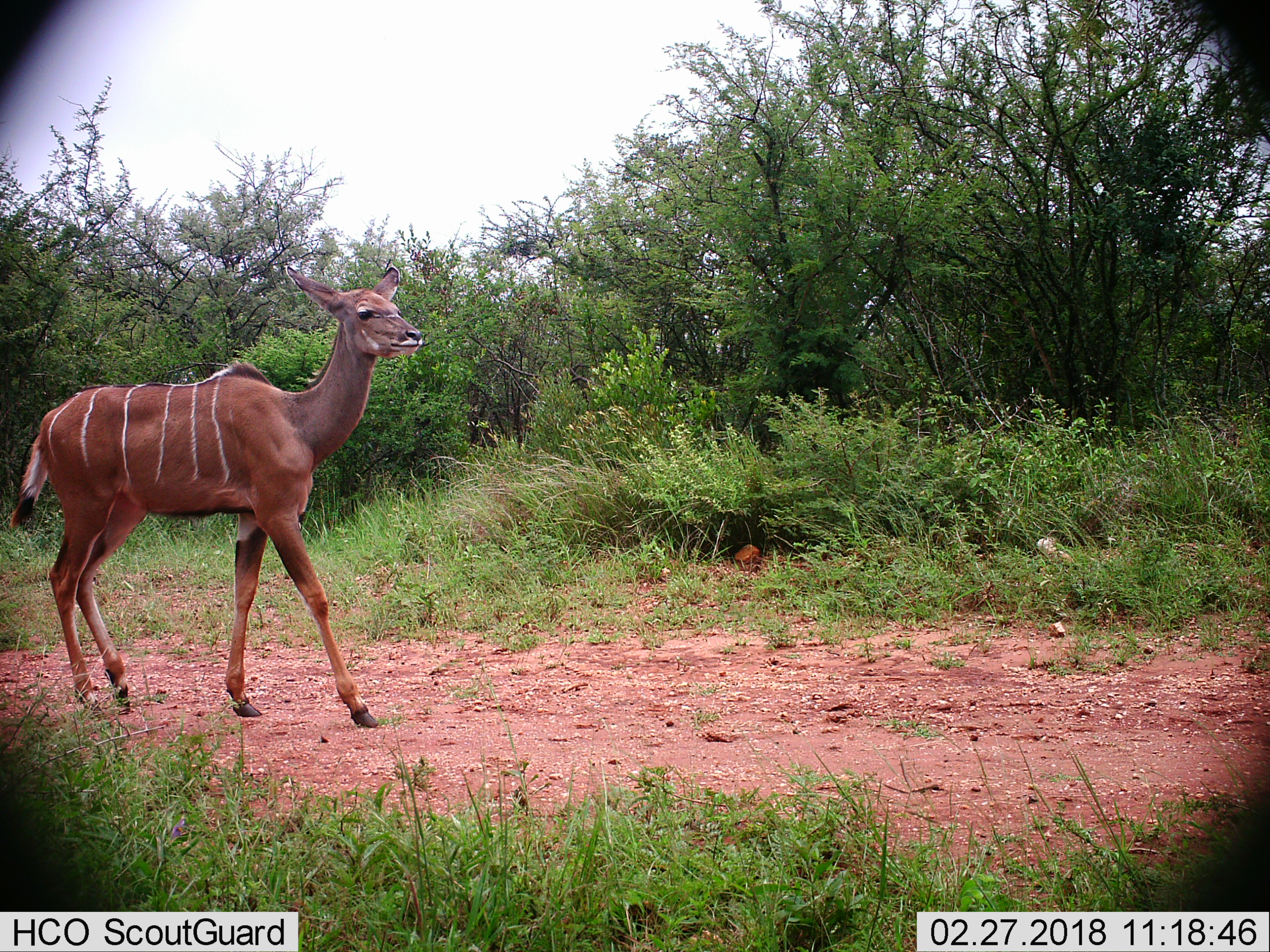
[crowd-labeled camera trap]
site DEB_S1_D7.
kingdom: Animalia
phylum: Chordata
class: Mammalia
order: Artiodactyla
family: Bovidae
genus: Tragelaphus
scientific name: Tragelaphus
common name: kudu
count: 1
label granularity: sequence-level